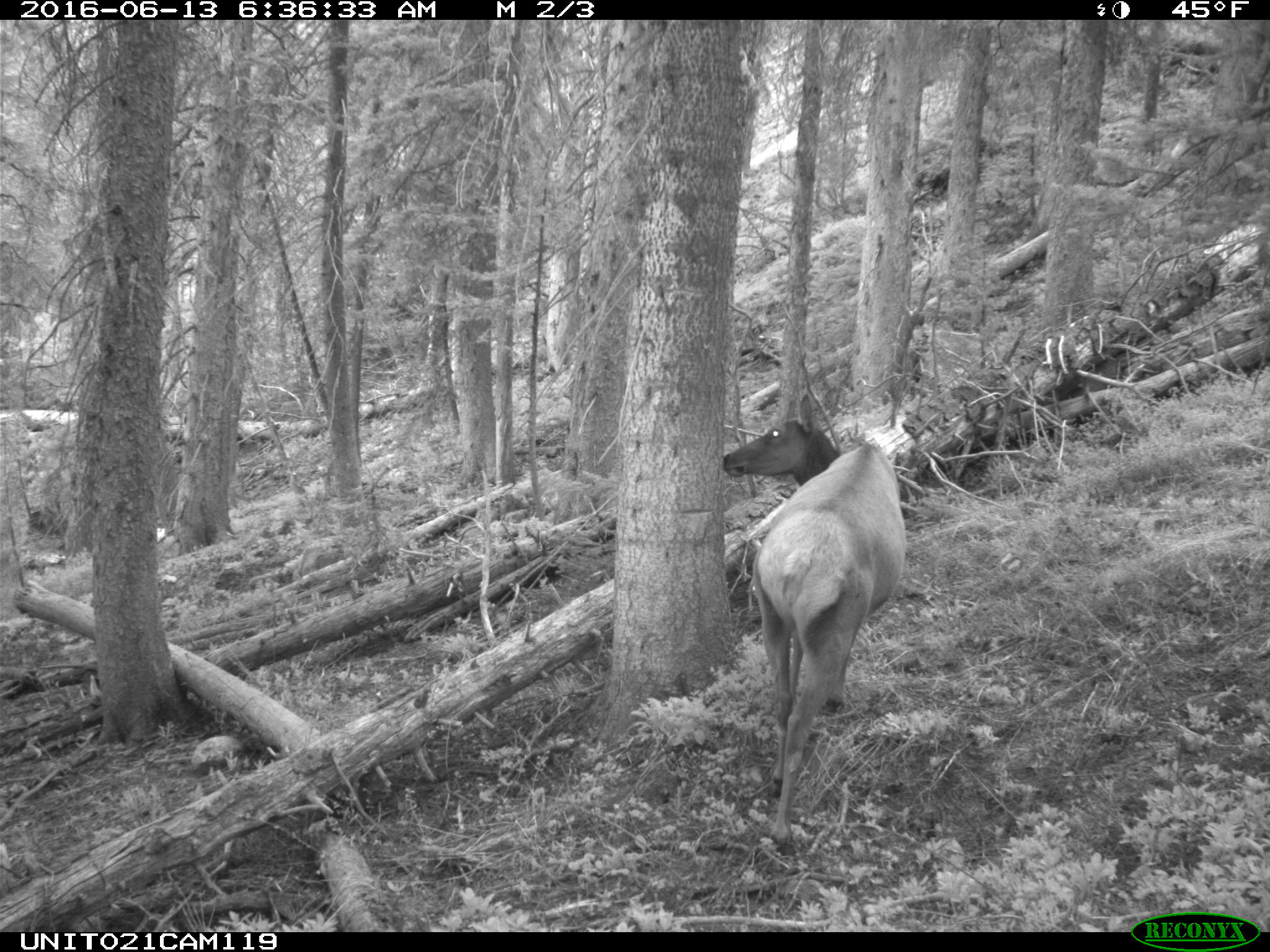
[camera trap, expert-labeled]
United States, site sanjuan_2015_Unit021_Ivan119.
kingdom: Animalia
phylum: Chordata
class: Mammalia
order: Artiodactyla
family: Cervidae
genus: Cervus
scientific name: Cervus elaphus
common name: red deer